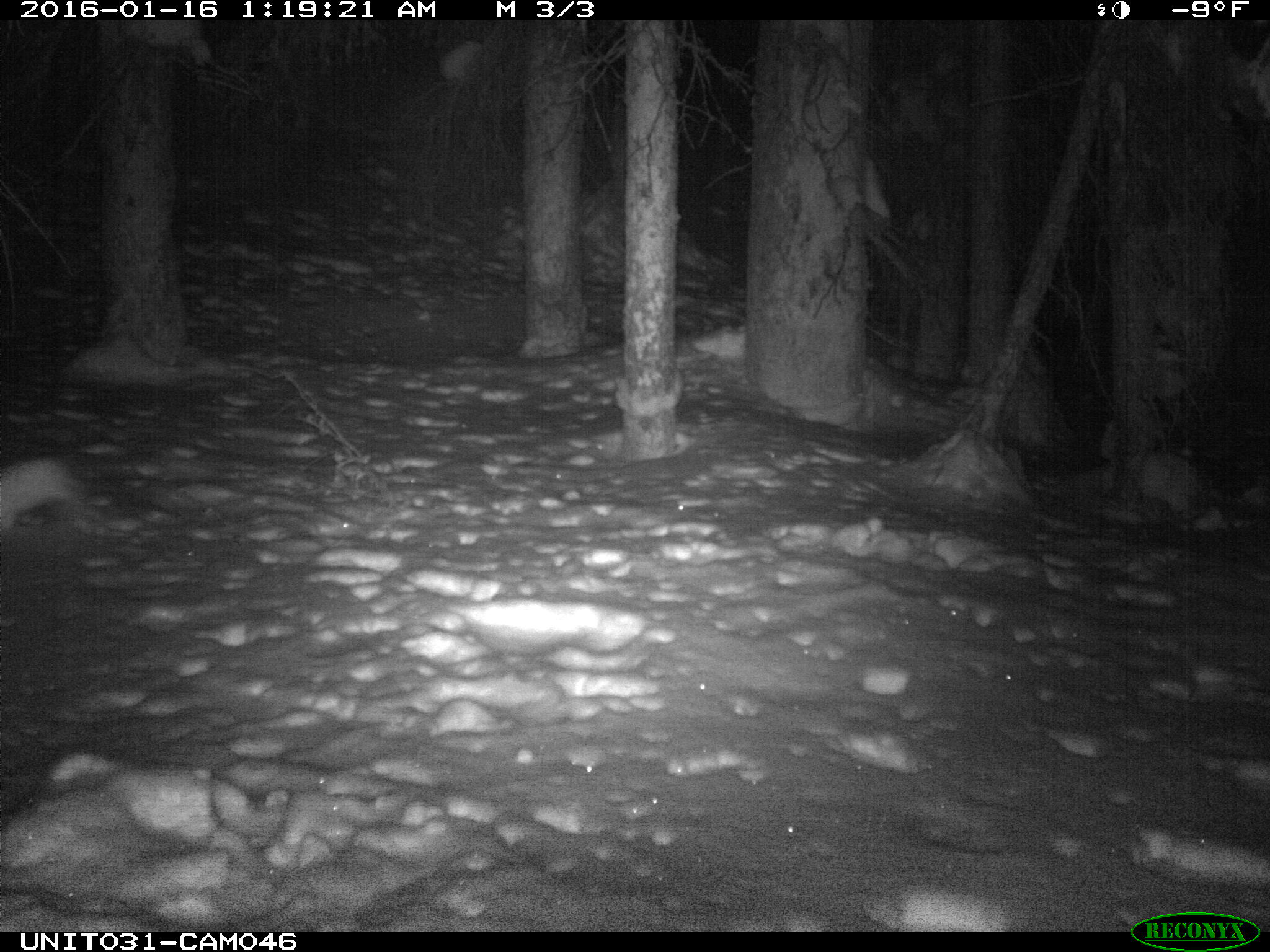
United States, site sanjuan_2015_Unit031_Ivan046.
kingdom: Animalia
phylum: Chordata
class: Mammalia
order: Lagomorpha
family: Leporidae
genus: Lepus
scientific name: Lepus americanus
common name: snowshoe hare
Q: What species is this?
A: Lepus americanus (snowshoe hare).